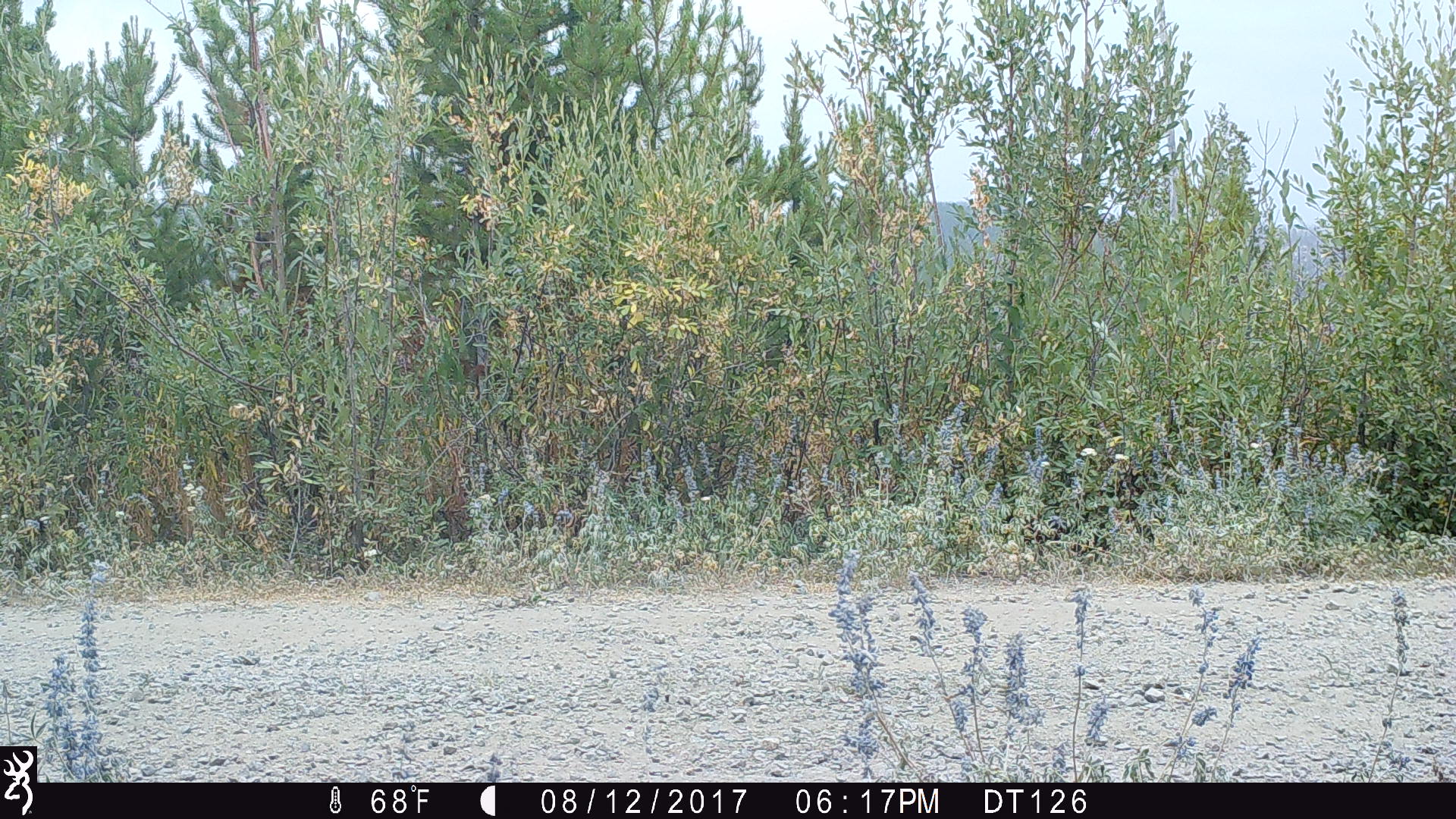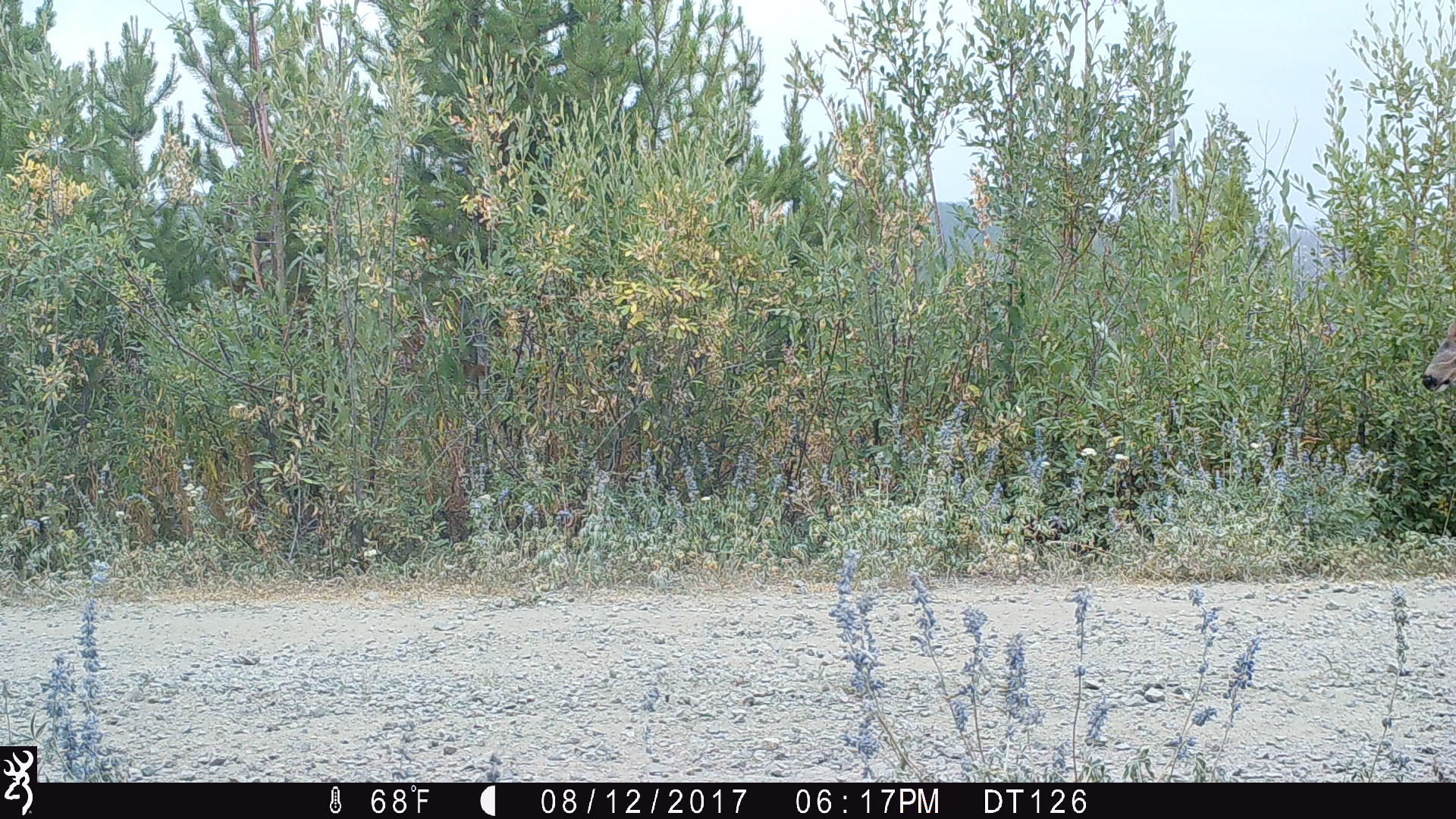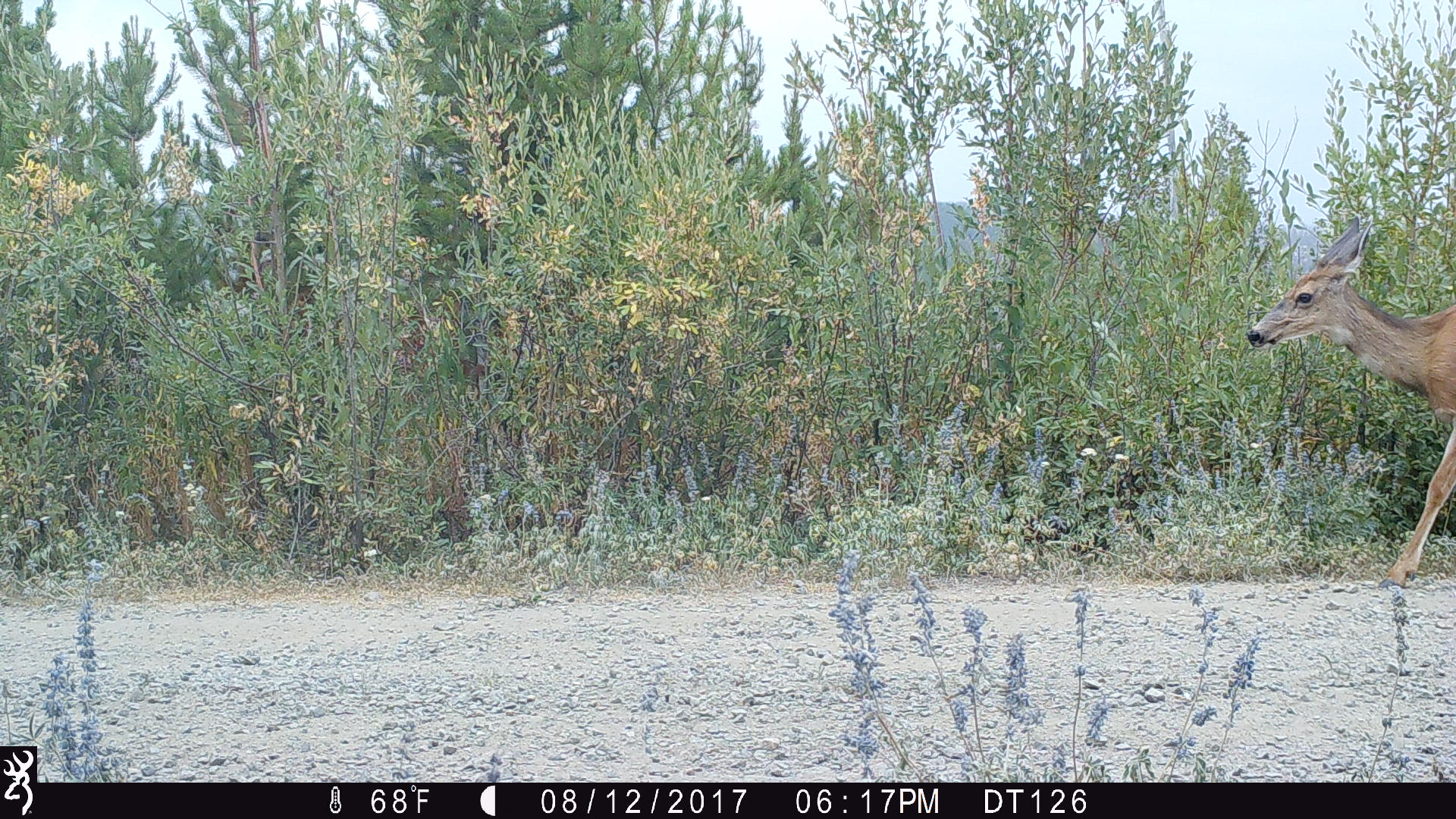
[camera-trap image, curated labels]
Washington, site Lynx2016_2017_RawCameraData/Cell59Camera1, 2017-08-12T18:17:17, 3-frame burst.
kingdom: Animalia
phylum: Chordata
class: Mammalia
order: Artiodactyla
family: Cervidae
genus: Odocoileus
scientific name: Odocoileus hemionus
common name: mule deer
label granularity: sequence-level